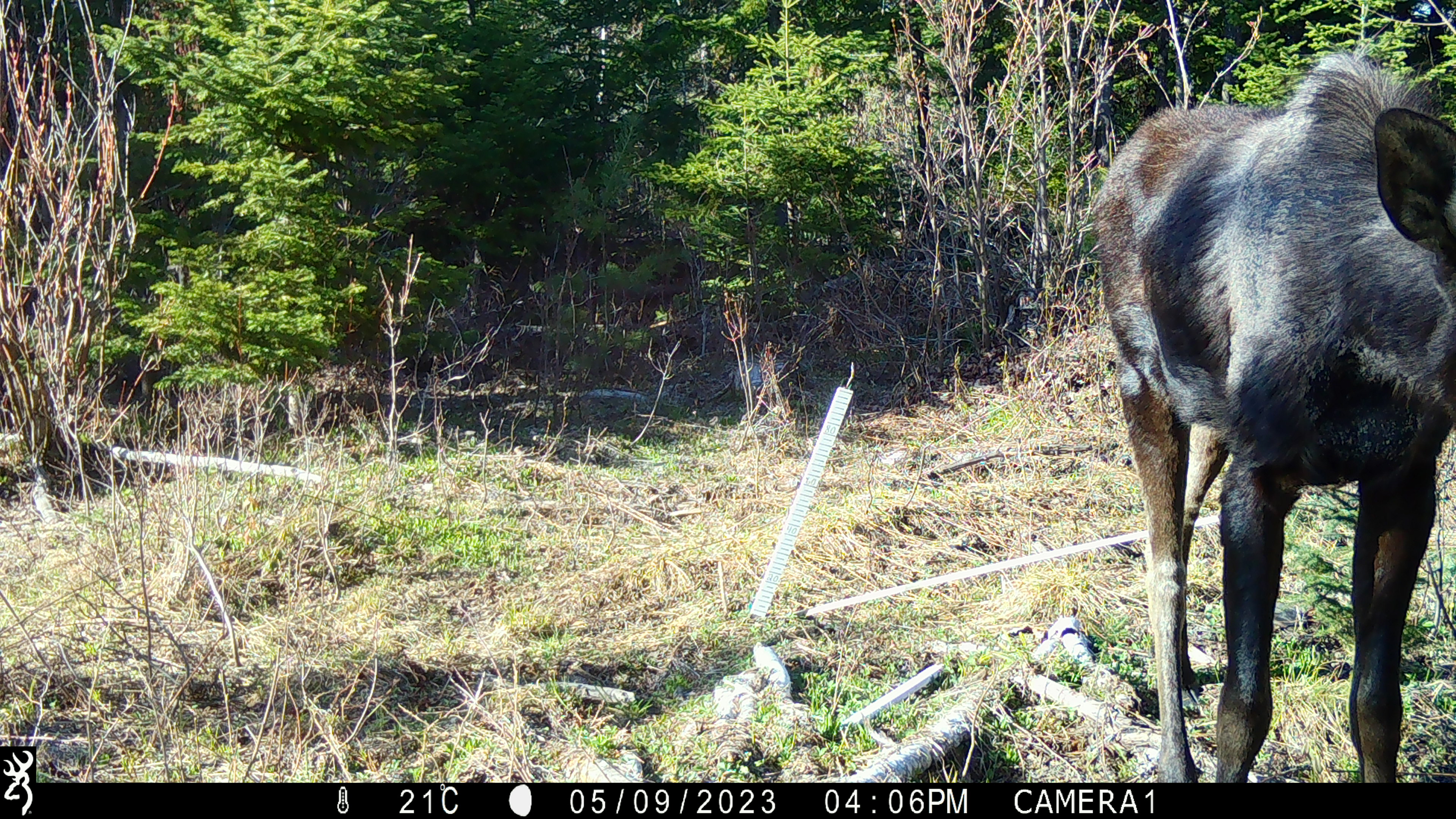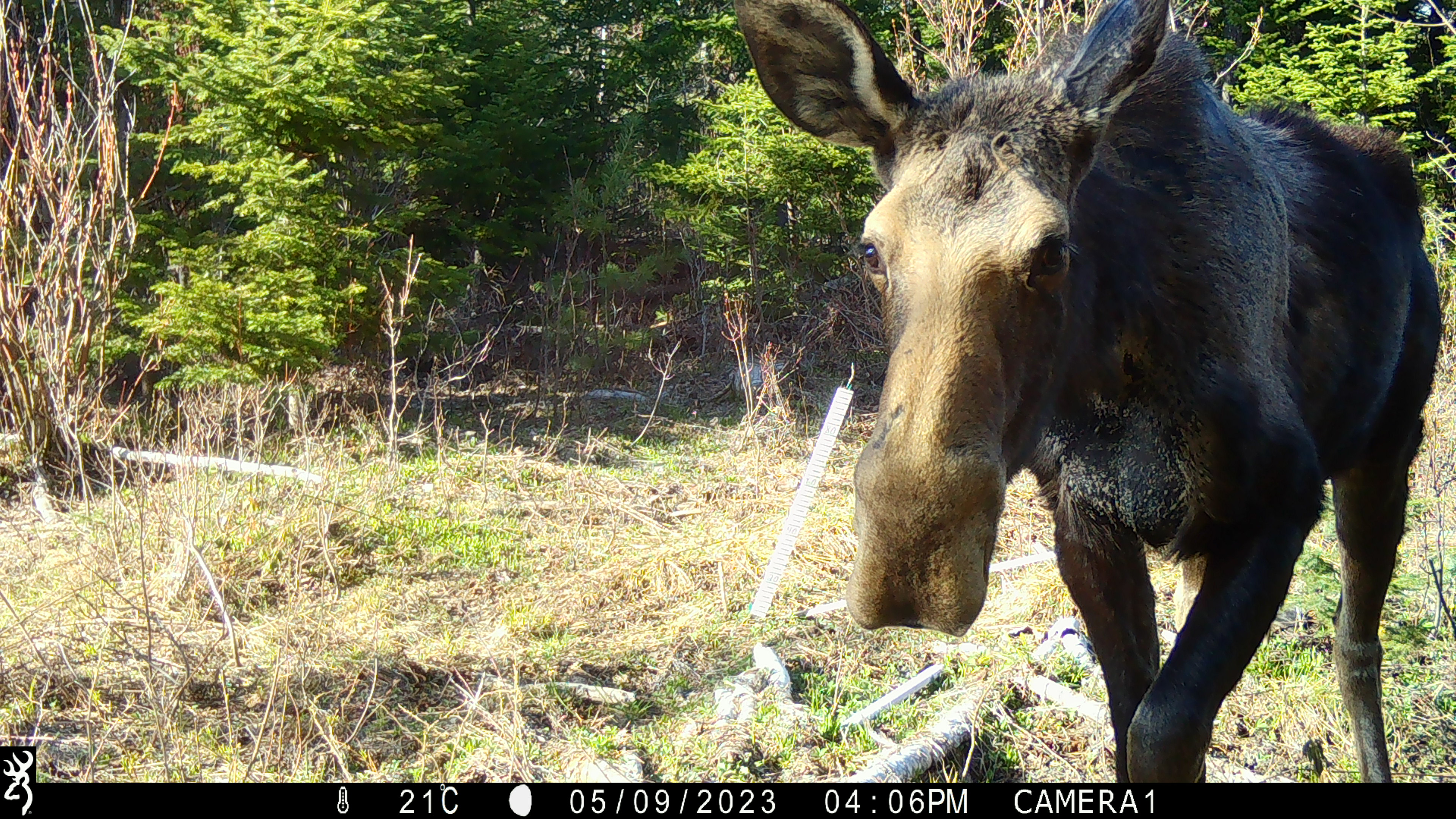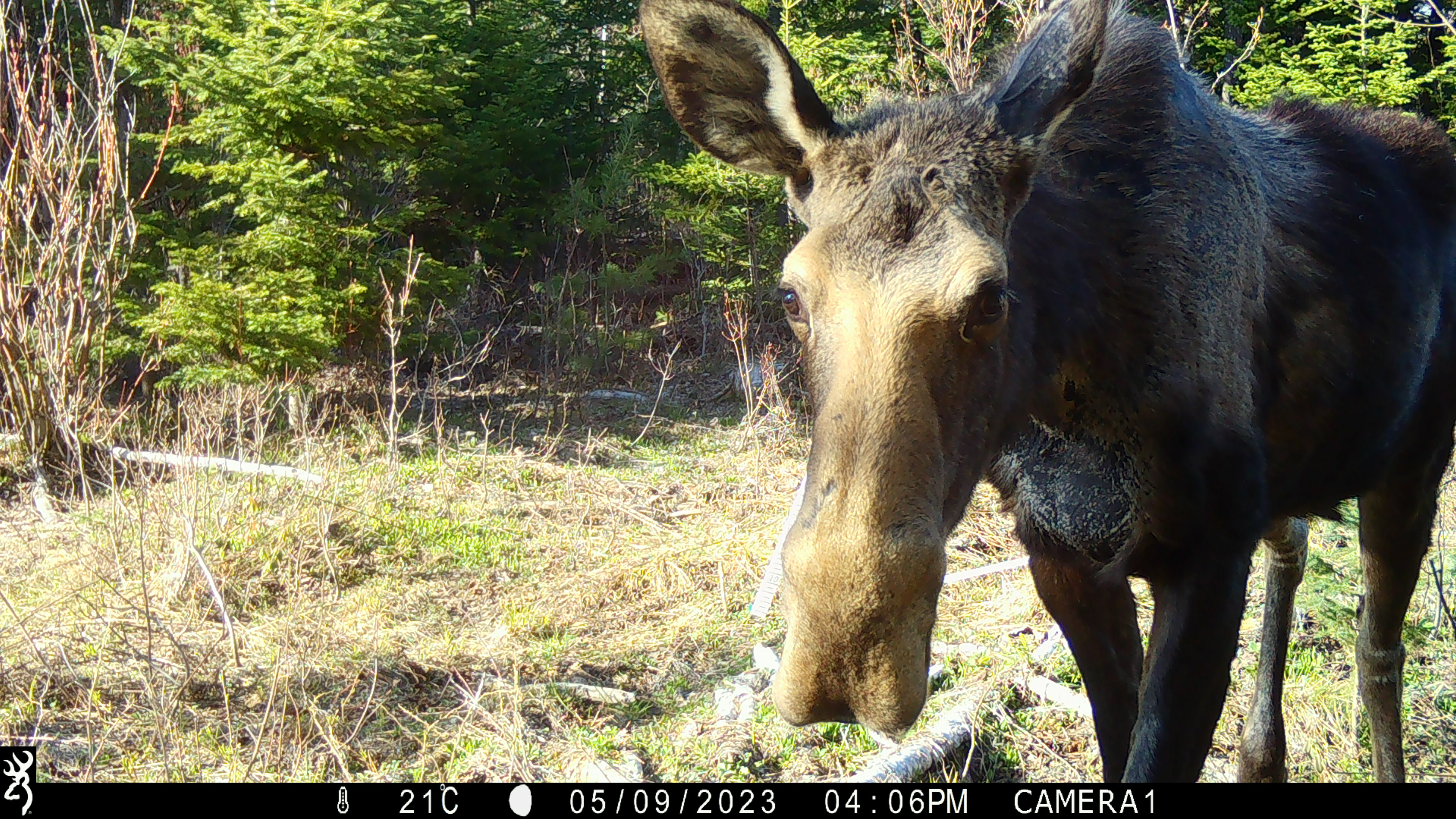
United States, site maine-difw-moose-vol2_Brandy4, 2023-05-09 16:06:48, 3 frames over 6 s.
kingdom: Animalia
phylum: Chordata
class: Mammalia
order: Artiodactyla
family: Cervidae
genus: Alces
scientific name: Alces alces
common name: moose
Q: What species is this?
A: Moose (Alces alces).